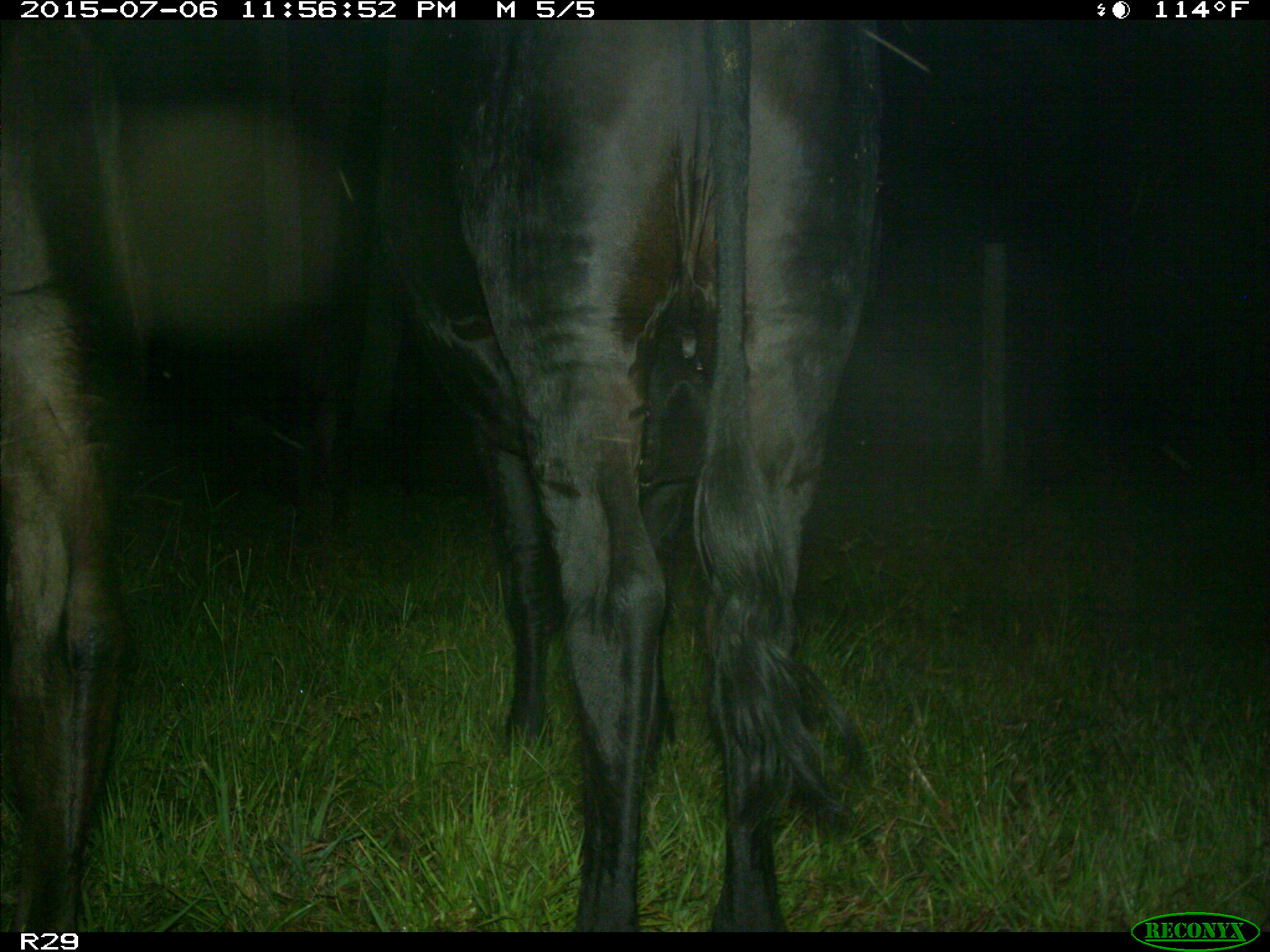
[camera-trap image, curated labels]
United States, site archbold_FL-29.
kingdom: Animalia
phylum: Chordata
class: Mammalia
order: Artiodactyla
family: Bovidae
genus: Bos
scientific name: Bos taurus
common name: domestic cow